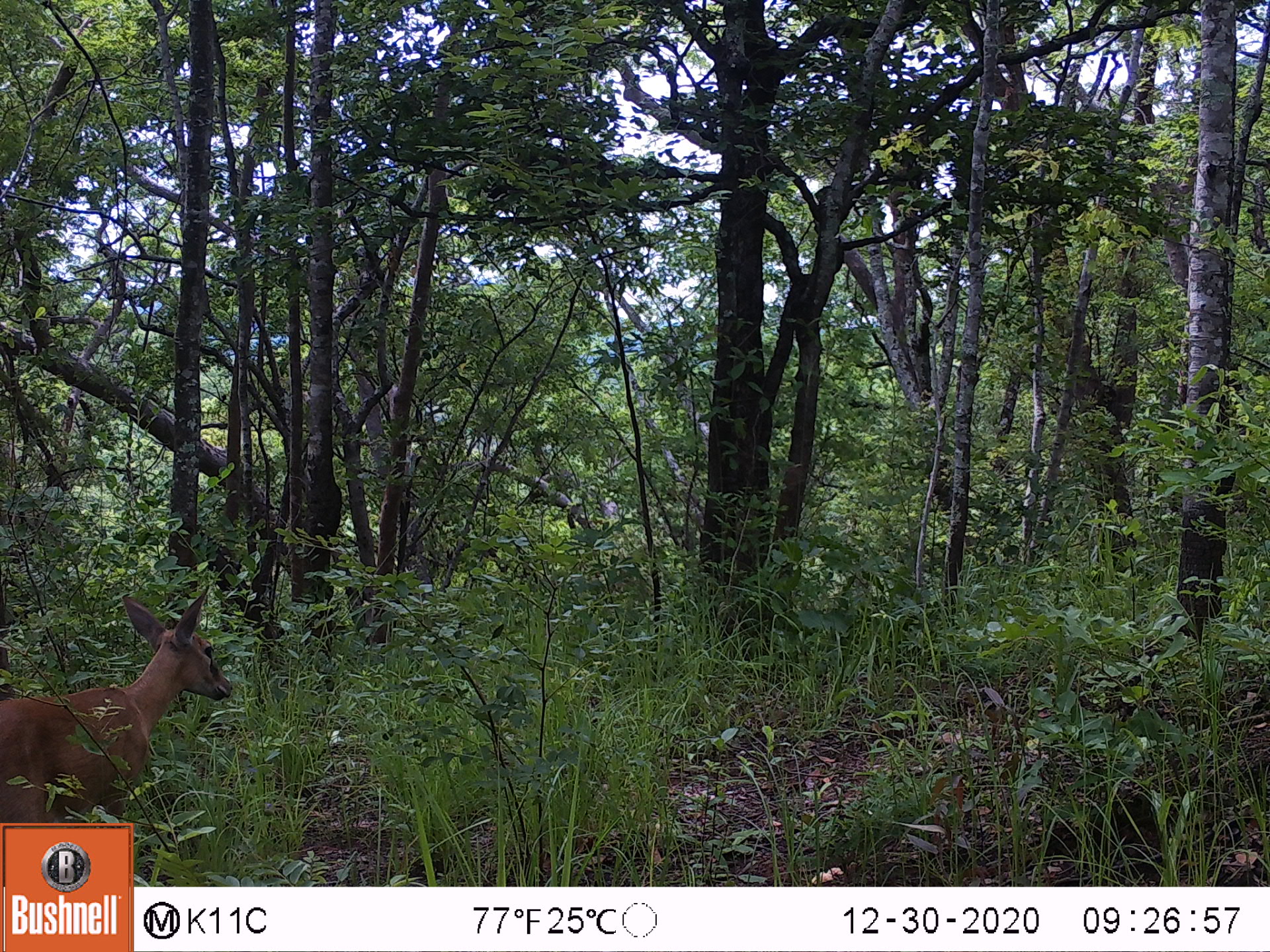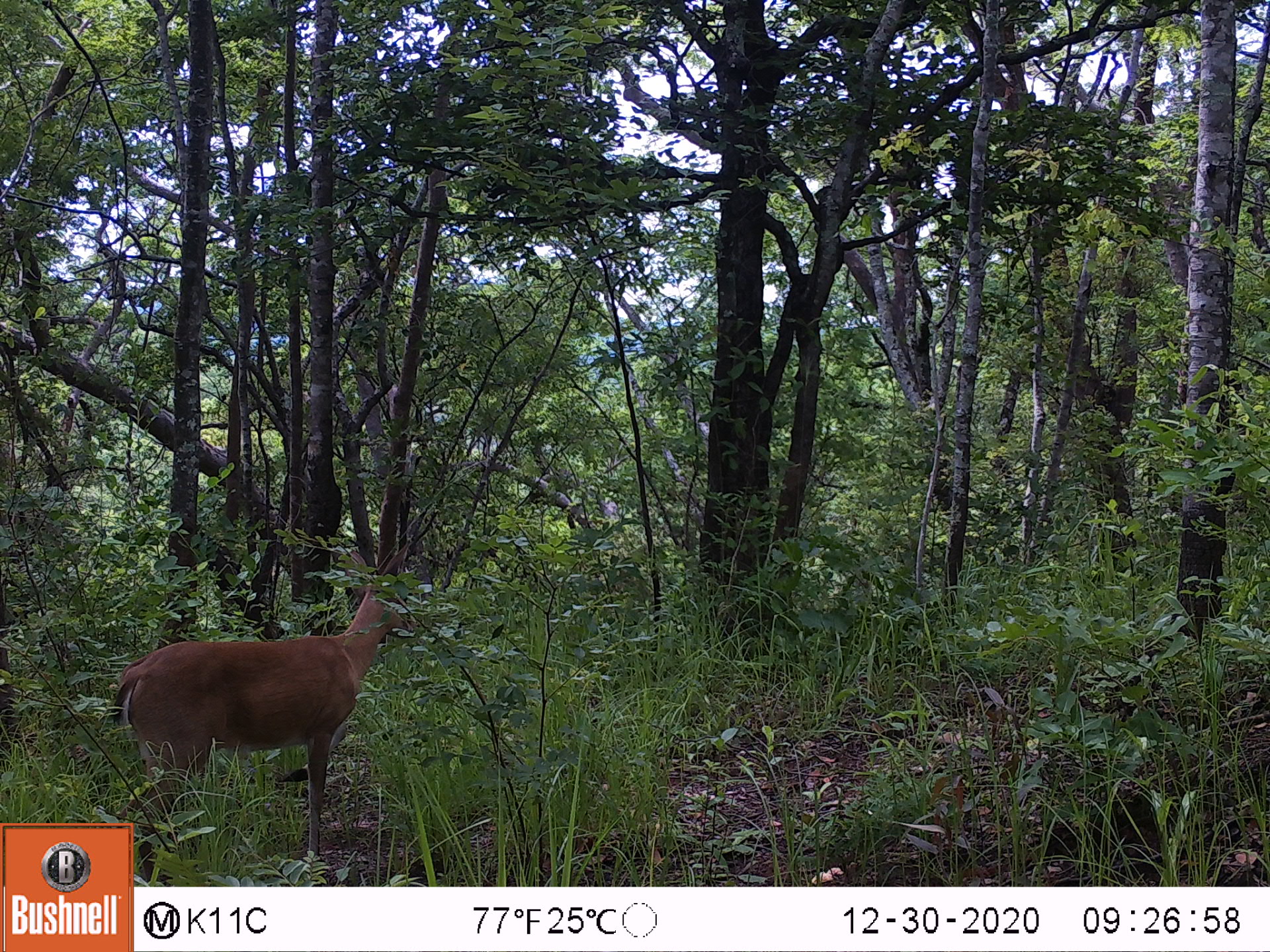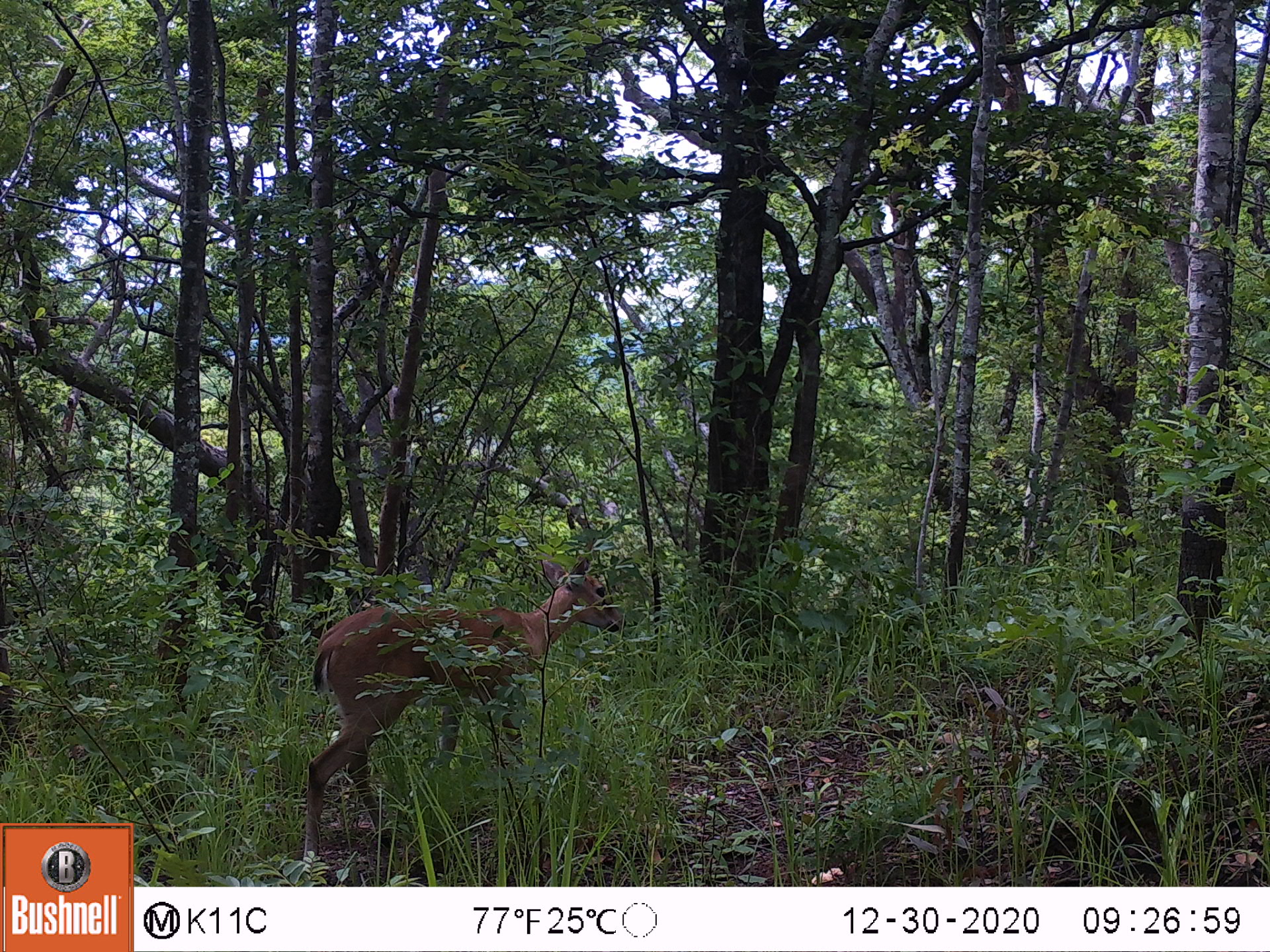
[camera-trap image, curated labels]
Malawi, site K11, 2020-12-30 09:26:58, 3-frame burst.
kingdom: Animalia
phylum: Chordata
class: Mammalia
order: Artiodactyla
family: Bovidae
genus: Sylvicapra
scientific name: Sylvicapra grimmia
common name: common duiker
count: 1